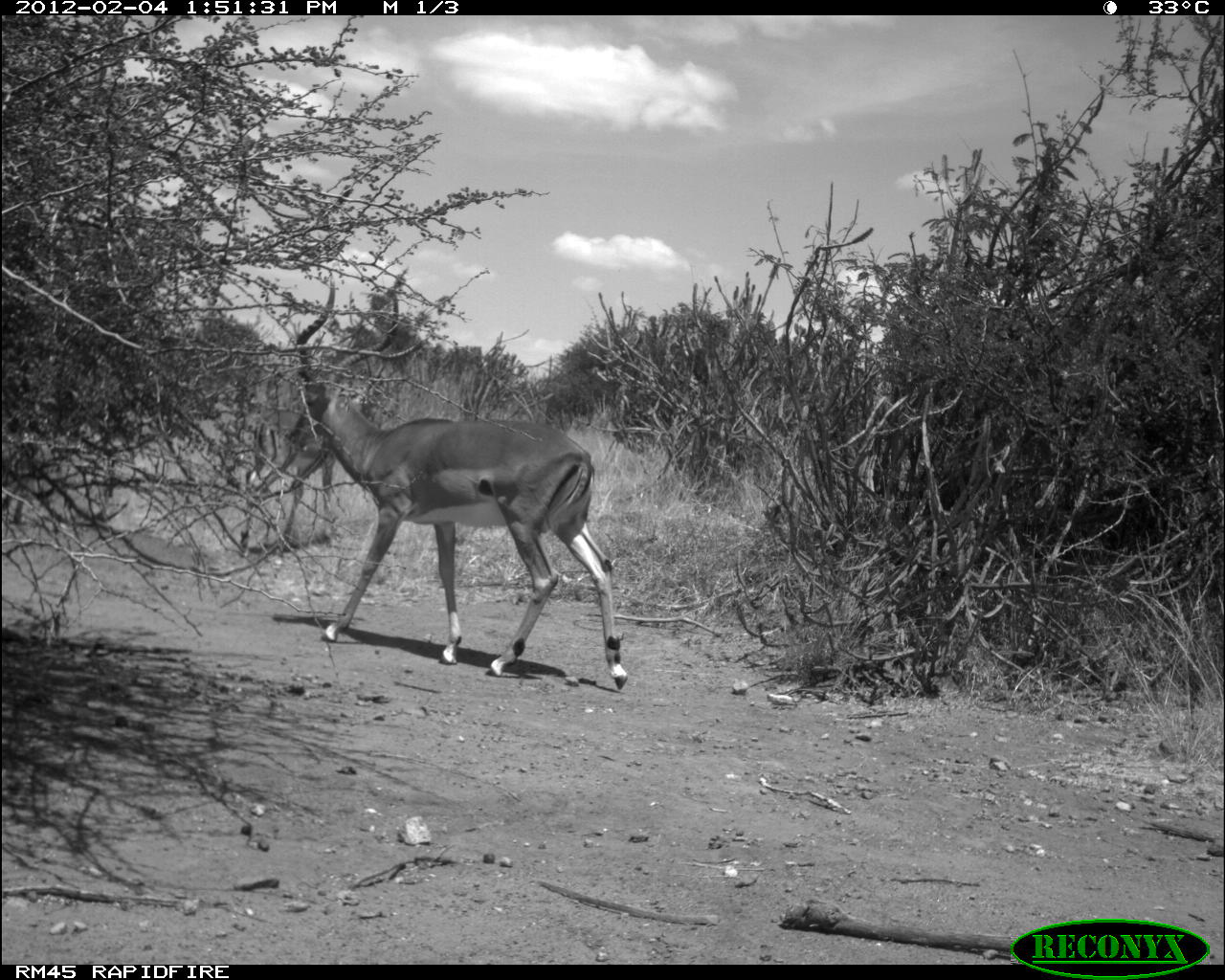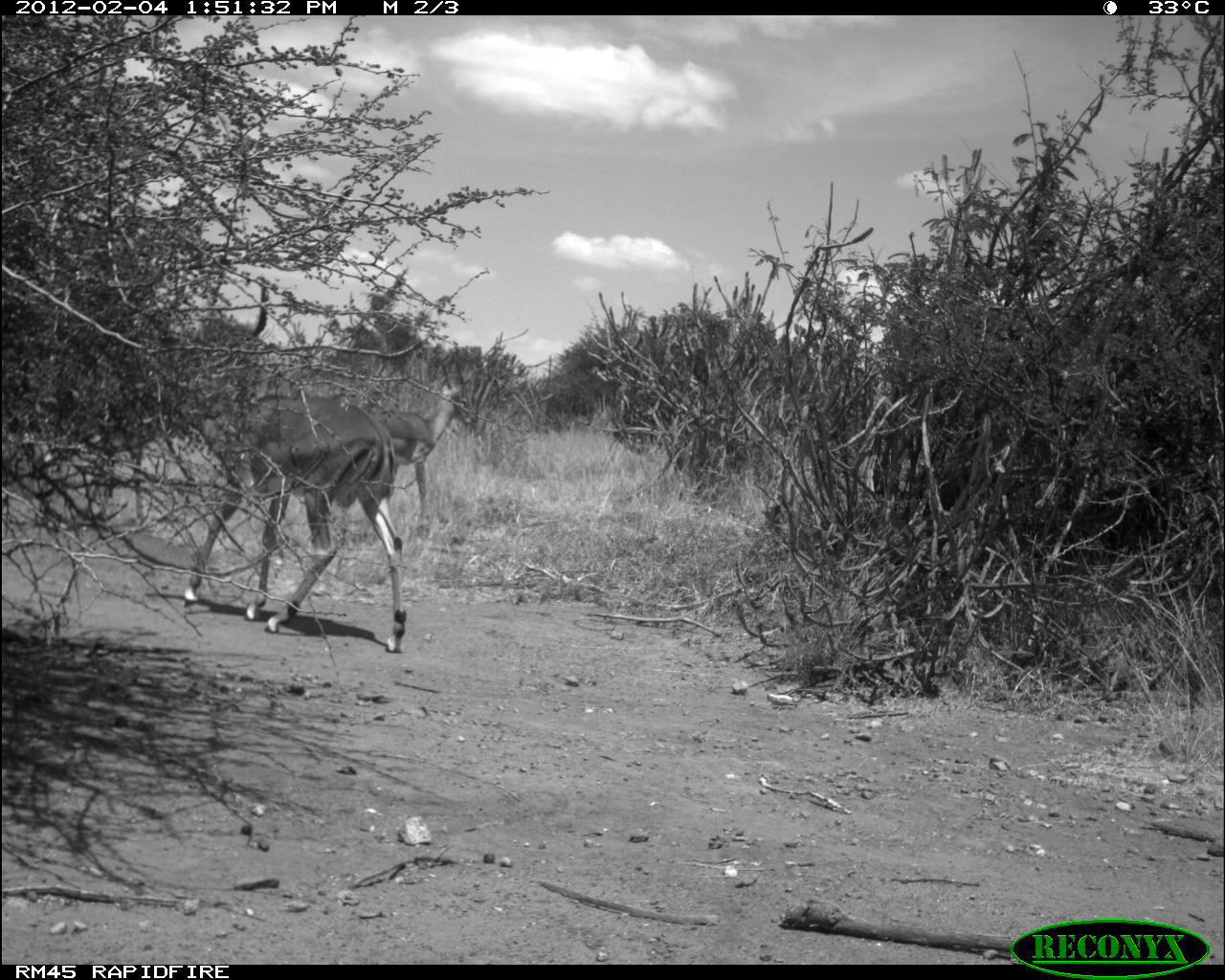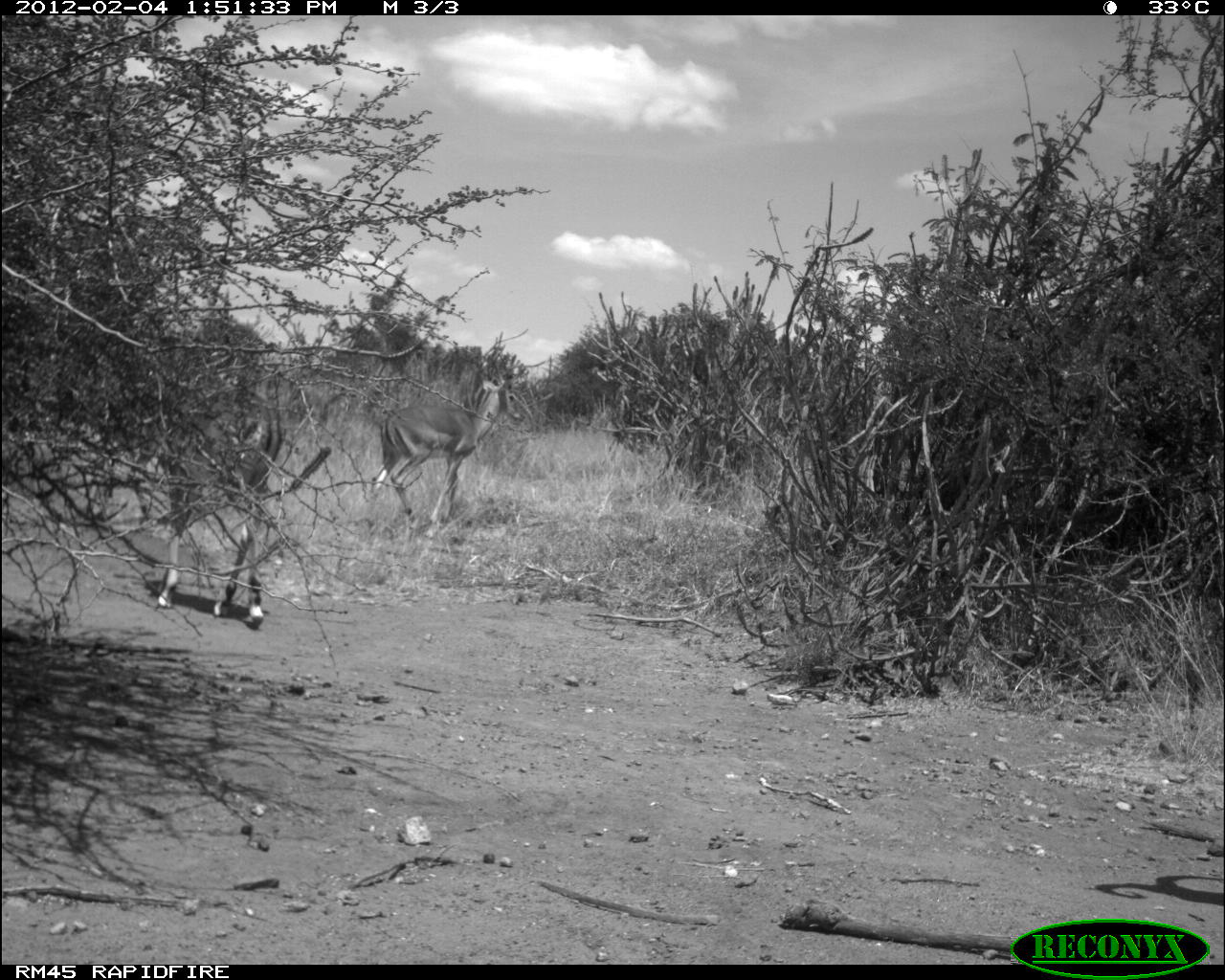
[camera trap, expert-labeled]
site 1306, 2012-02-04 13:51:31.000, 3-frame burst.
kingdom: Animalia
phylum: Chordata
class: Mammalia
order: Artiodactyla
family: Bovidae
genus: Aepyceros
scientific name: Aepyceros melampus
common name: impala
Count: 2.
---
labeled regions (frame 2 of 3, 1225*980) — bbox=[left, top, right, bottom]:
aepyceros melampus: bbox=[172, 389, 409, 653]; bbox=[334, 375, 471, 540]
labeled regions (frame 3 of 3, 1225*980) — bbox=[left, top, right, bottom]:
aepyceros melampus: bbox=[141, 369, 283, 628]; bbox=[371, 374, 523, 539]